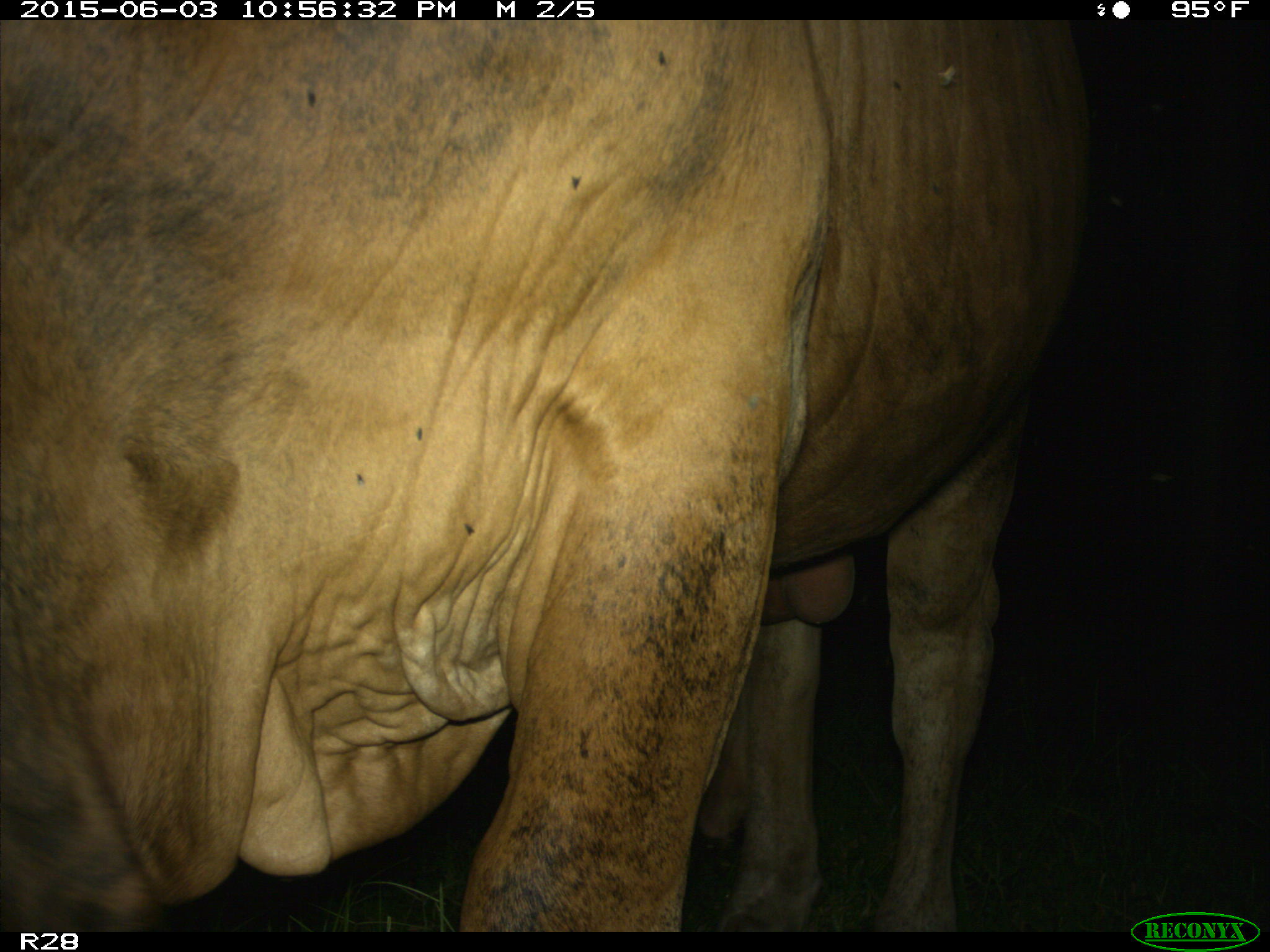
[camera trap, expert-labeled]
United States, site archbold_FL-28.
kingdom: Animalia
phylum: Chordata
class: Mammalia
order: Artiodactyla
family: Bovidae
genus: Bos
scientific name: Bos taurus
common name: domestic cow